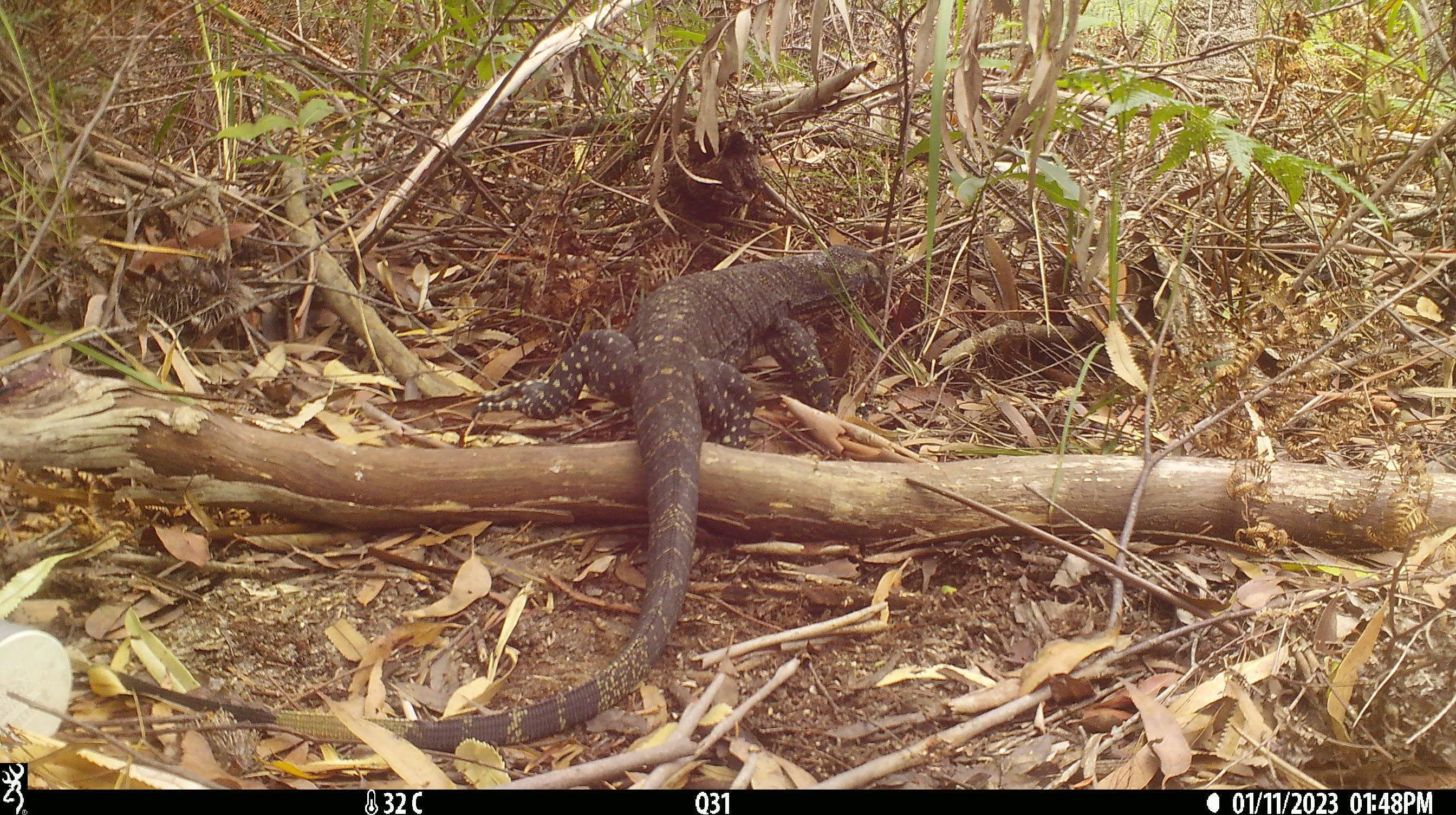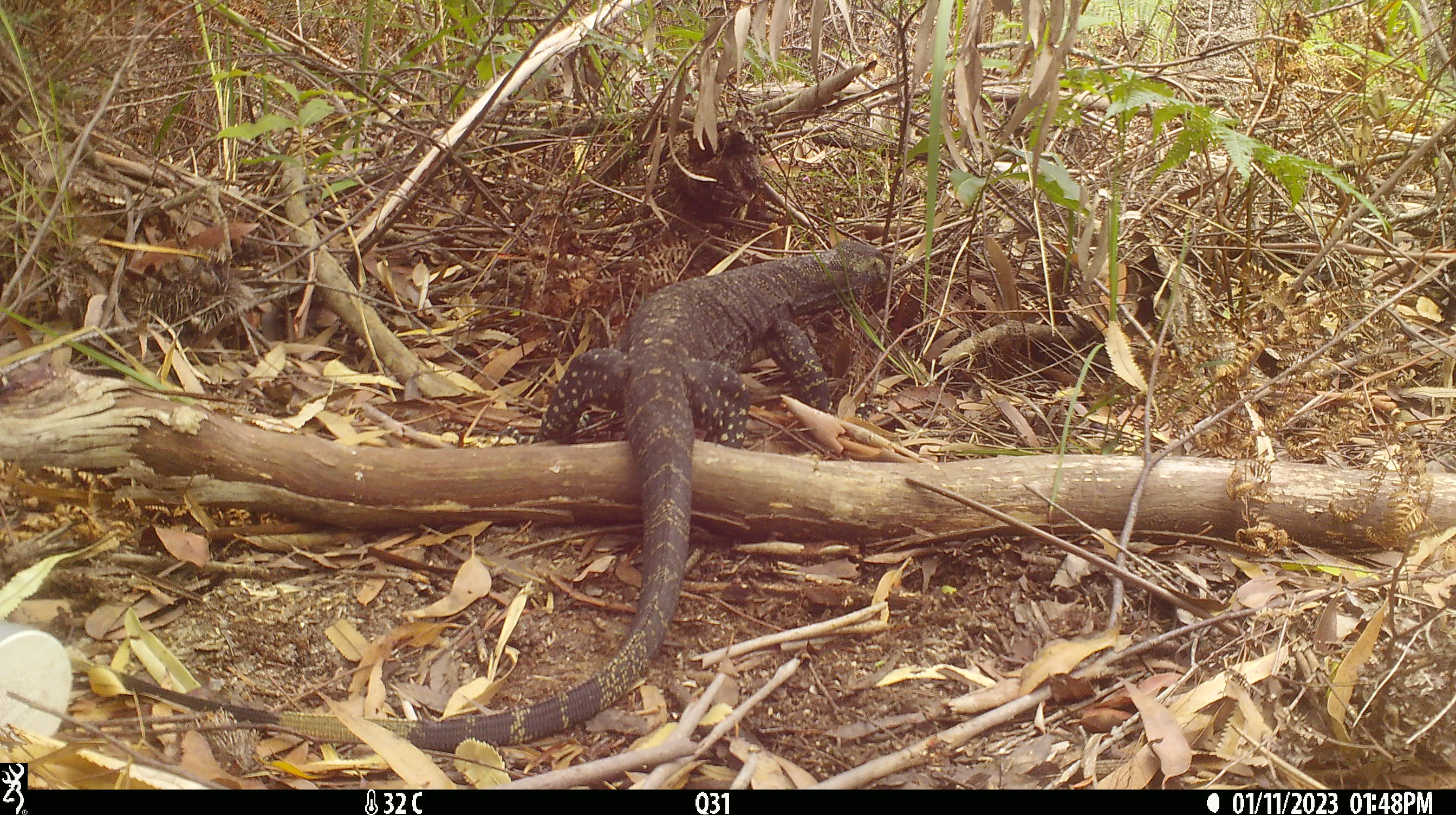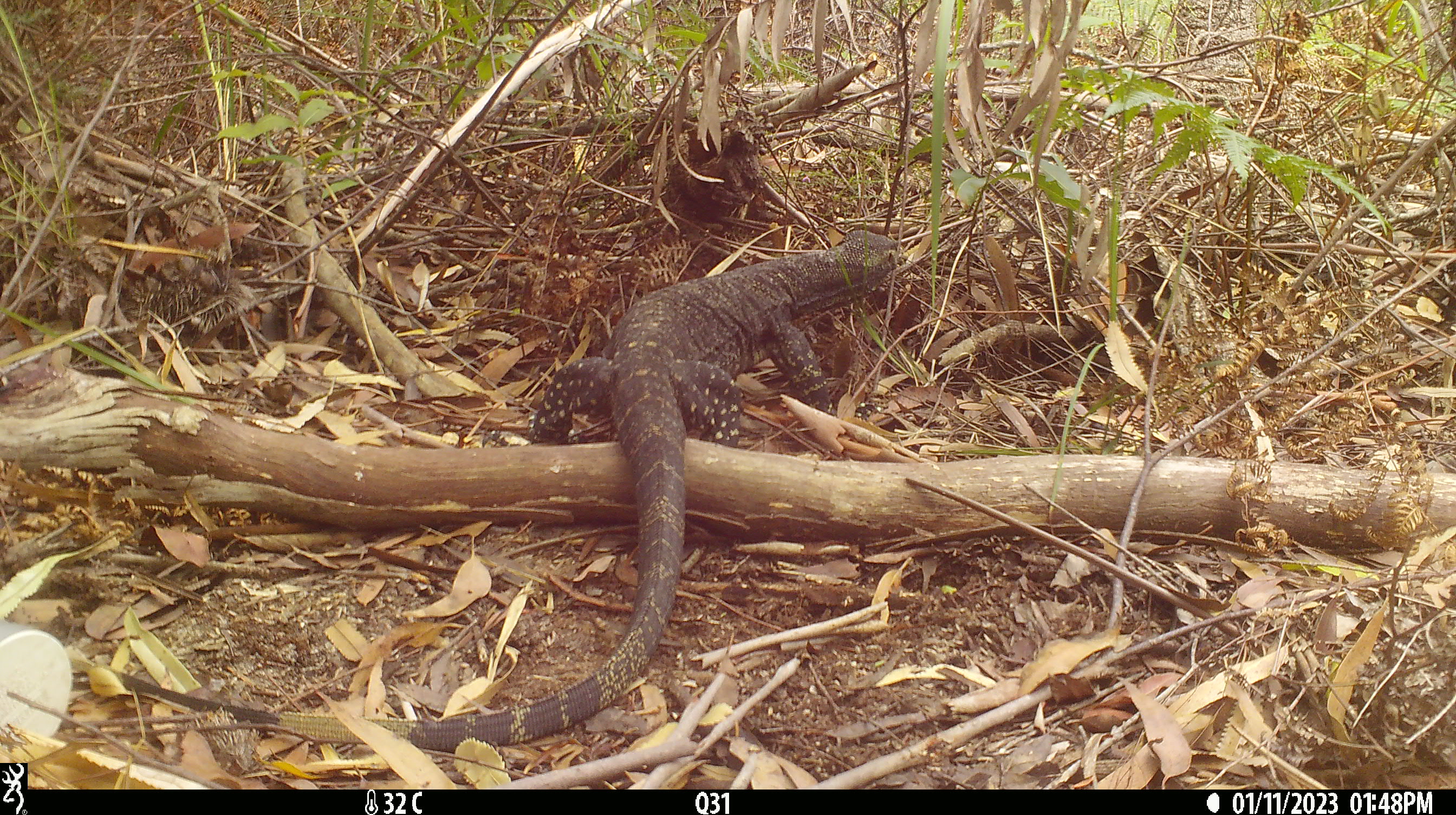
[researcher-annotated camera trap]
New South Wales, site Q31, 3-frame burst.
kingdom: Animalia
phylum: Chordata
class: Reptilia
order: Squamata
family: Varanidae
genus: Varanus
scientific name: Varanus varius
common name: lace monitor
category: goanna